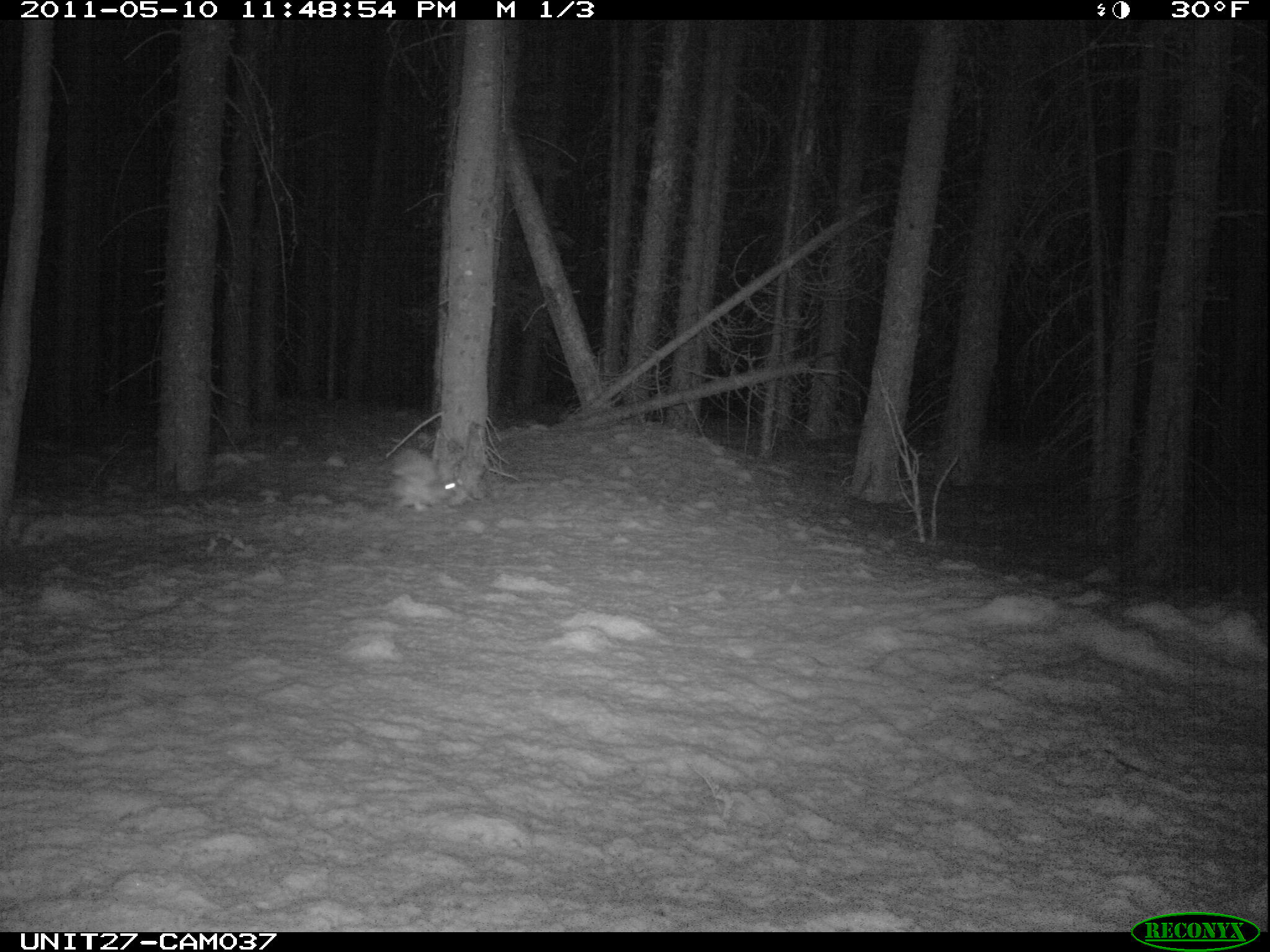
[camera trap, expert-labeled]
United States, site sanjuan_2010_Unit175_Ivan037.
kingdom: Animalia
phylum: Chordata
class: Mammalia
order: Lagomorpha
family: Leporidae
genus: Lepus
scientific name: Lepus americanus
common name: snowshoe hare